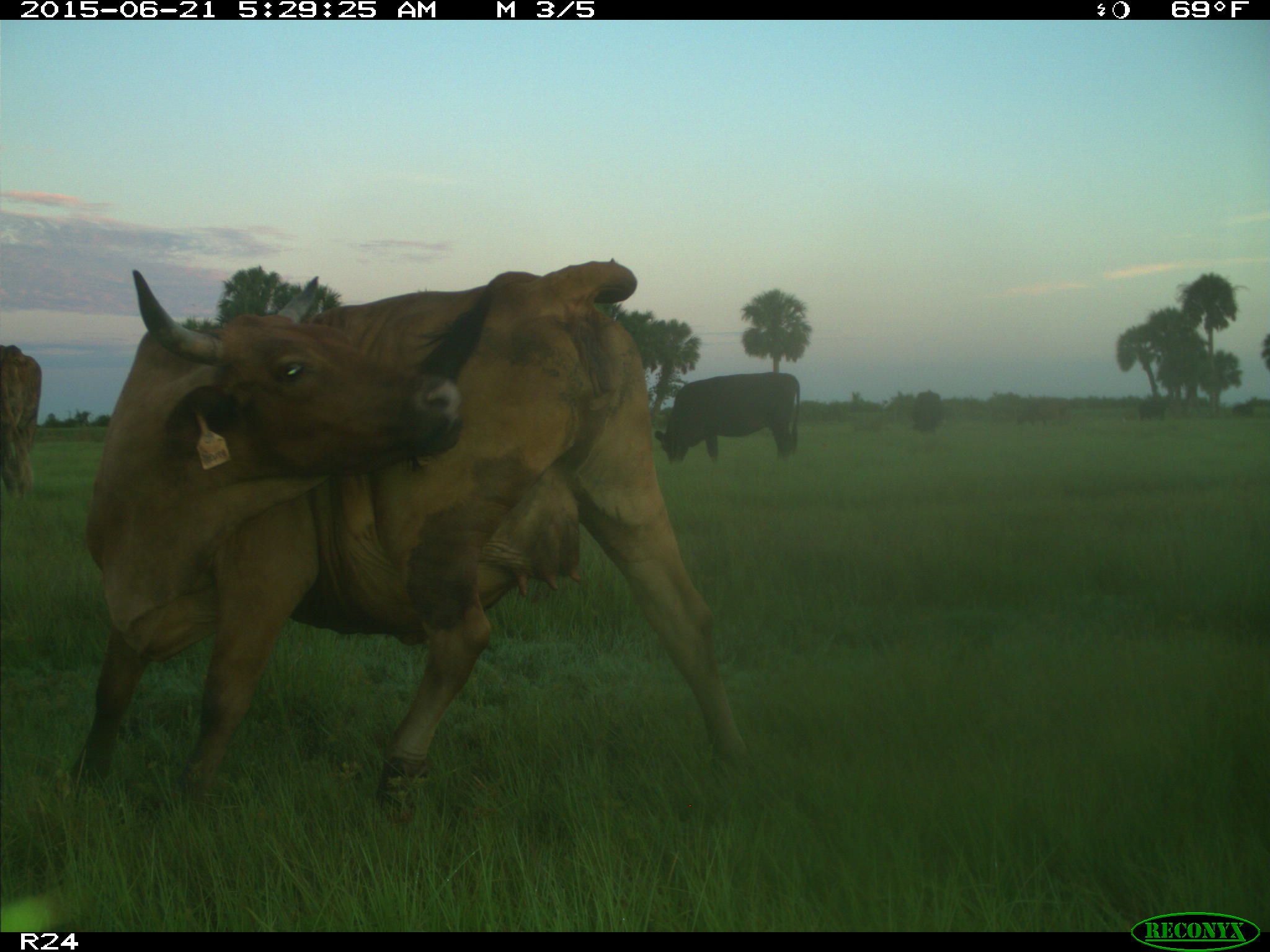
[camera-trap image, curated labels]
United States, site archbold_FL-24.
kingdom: Animalia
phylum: Chordata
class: Mammalia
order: Artiodactyla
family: Bovidae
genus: Bos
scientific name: Bos taurus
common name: domestic cow